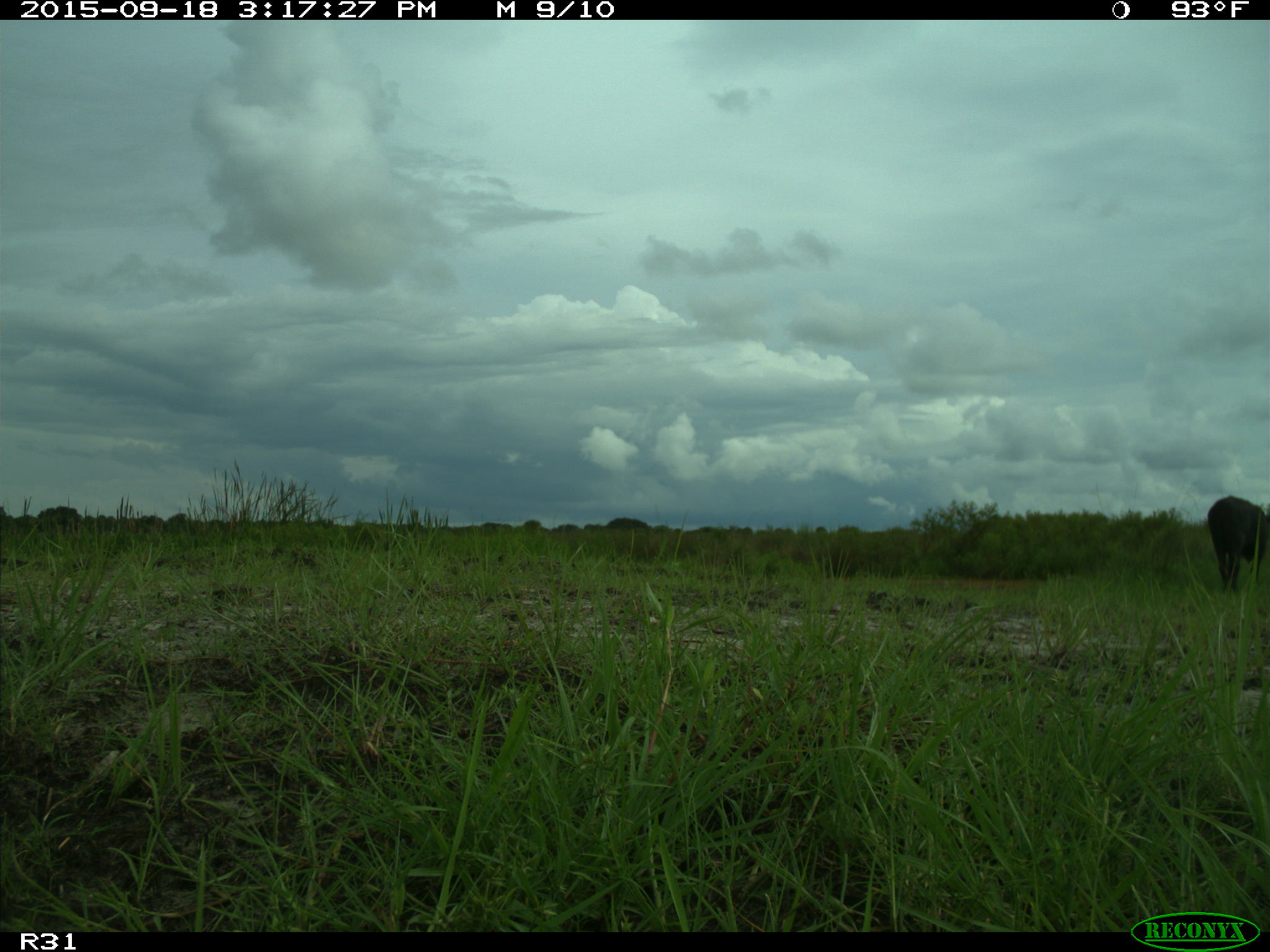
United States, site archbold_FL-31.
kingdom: Animalia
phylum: Chordata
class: Mammalia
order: Artiodactyla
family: Bovidae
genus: Bos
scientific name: Bos taurus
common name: domestic cow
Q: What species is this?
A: Bos taurus (domestic cow).